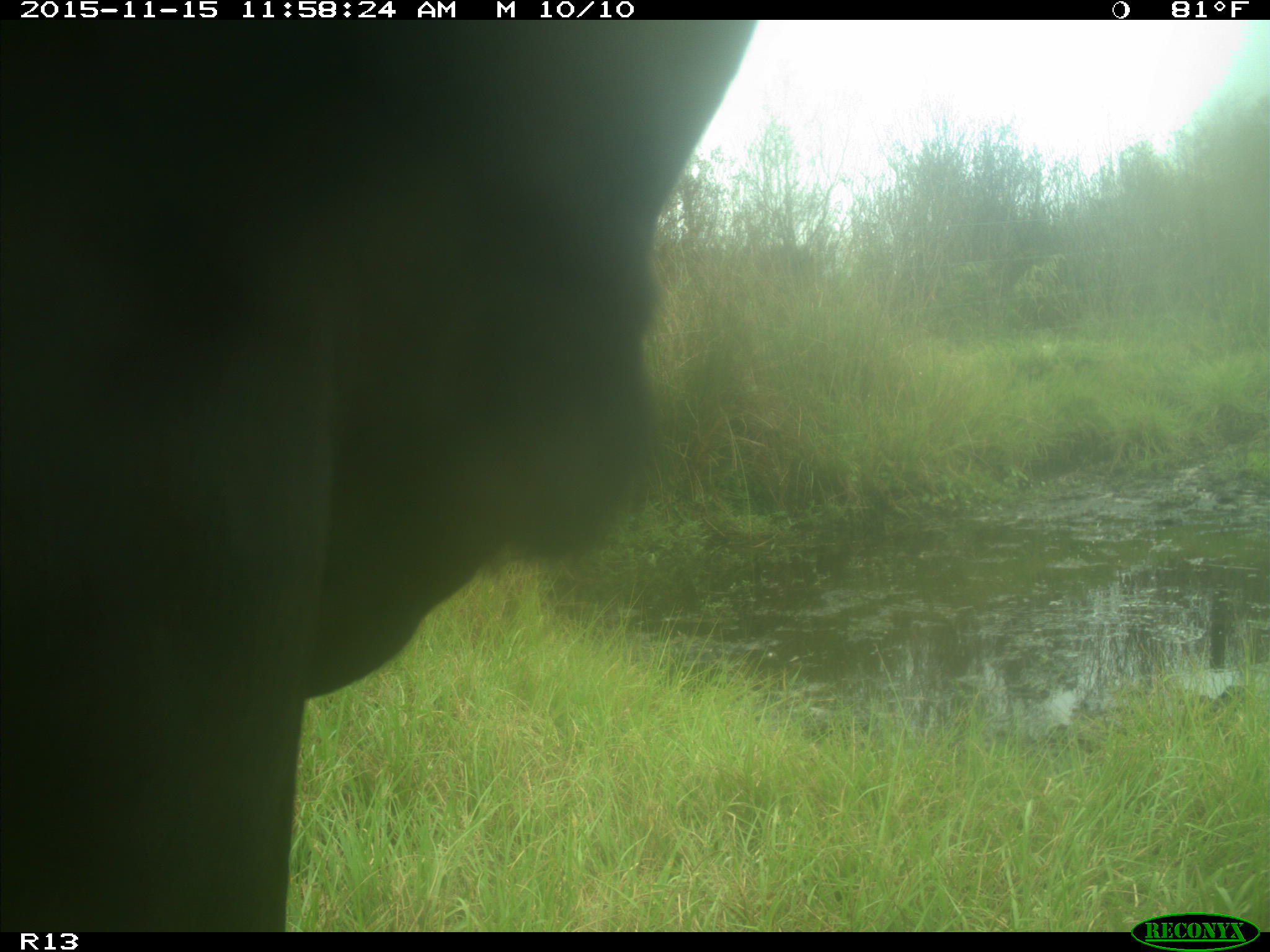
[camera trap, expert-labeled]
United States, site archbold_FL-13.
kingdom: Animalia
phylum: Chordata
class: Mammalia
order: Artiodactyla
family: Bovidae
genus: Bos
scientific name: Bos taurus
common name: domestic cow